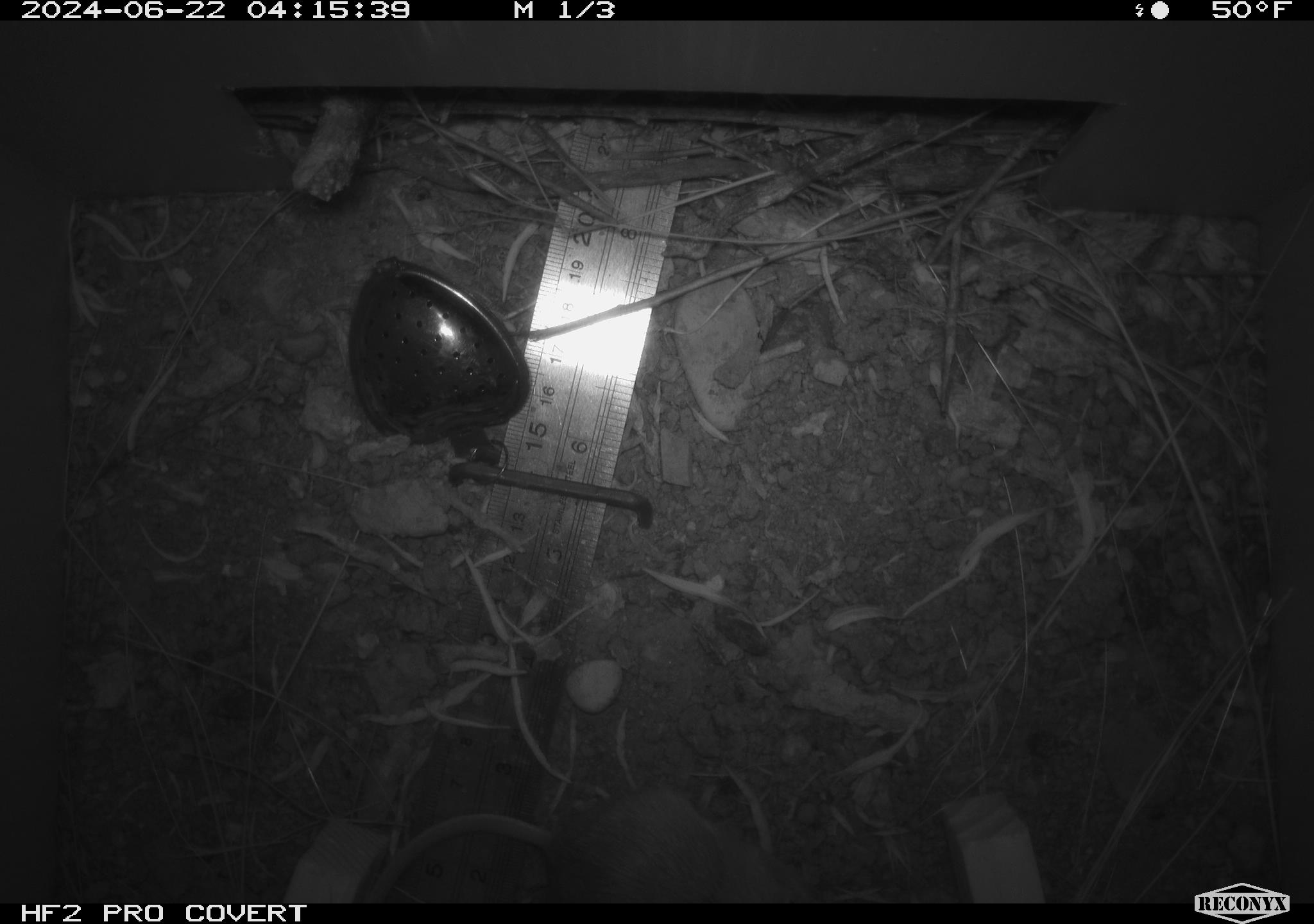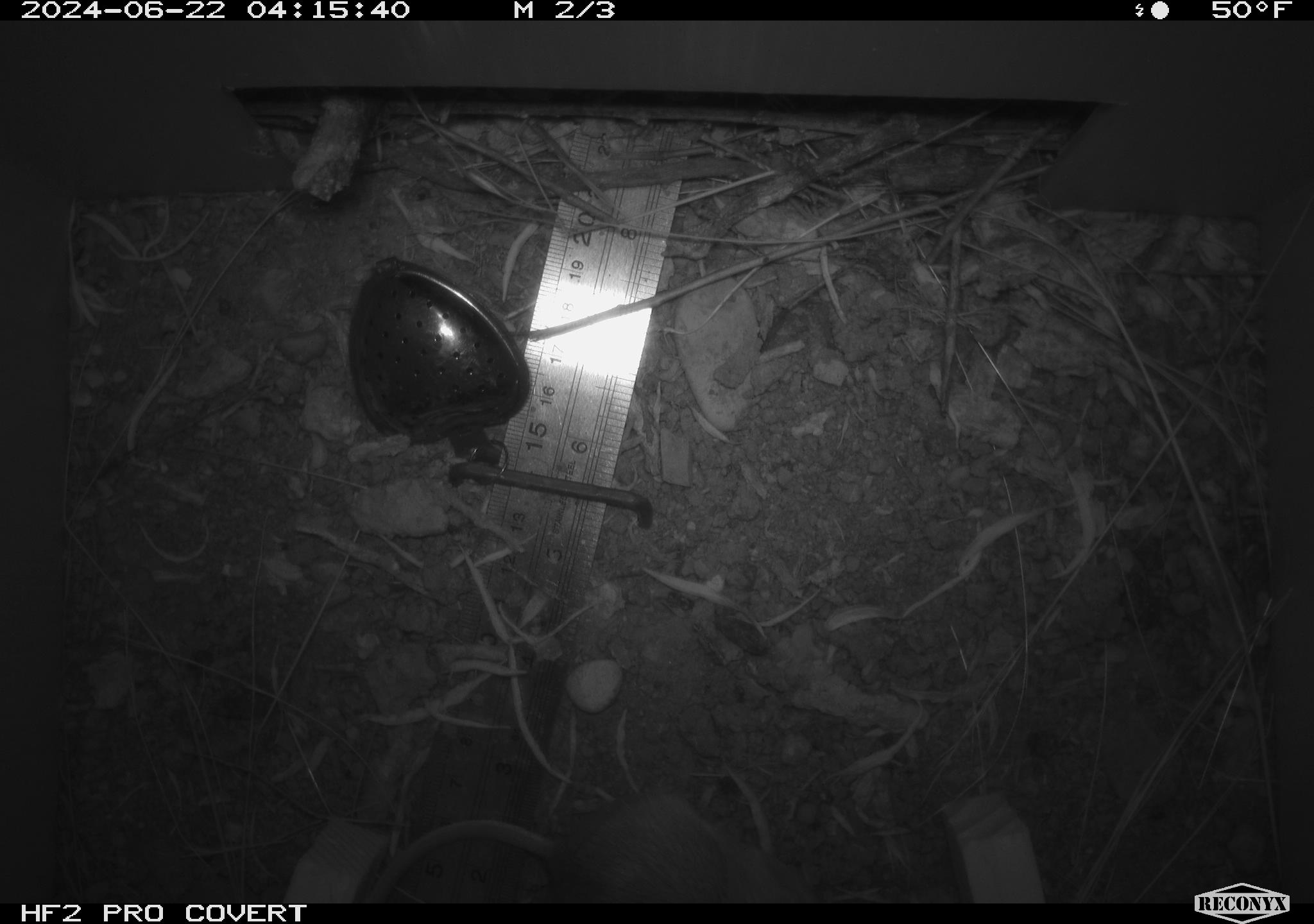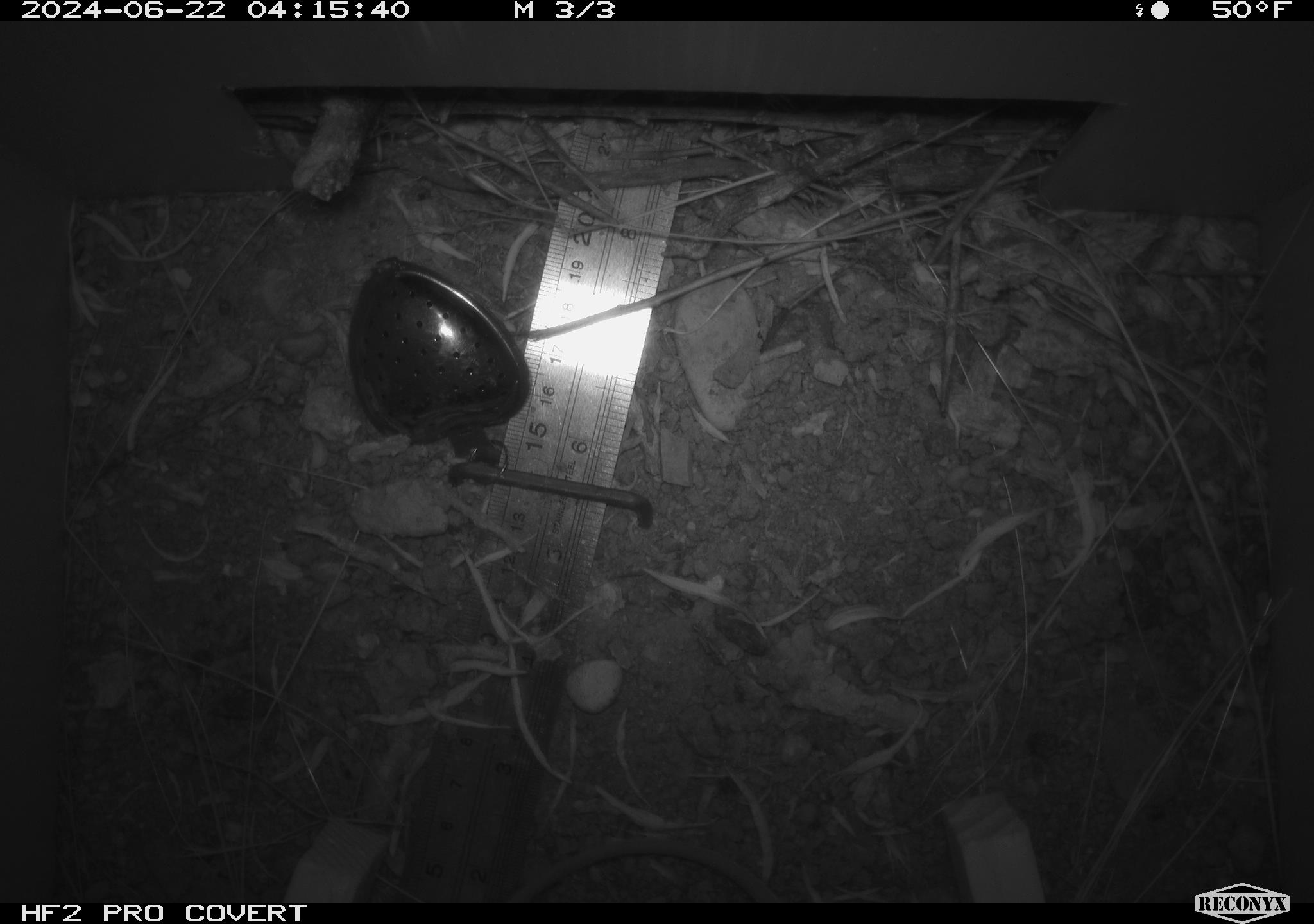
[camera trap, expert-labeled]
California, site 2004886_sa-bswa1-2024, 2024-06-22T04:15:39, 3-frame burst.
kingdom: Animalia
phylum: Chordata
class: Mammalia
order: Rodentia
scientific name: Rodentia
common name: mouse species